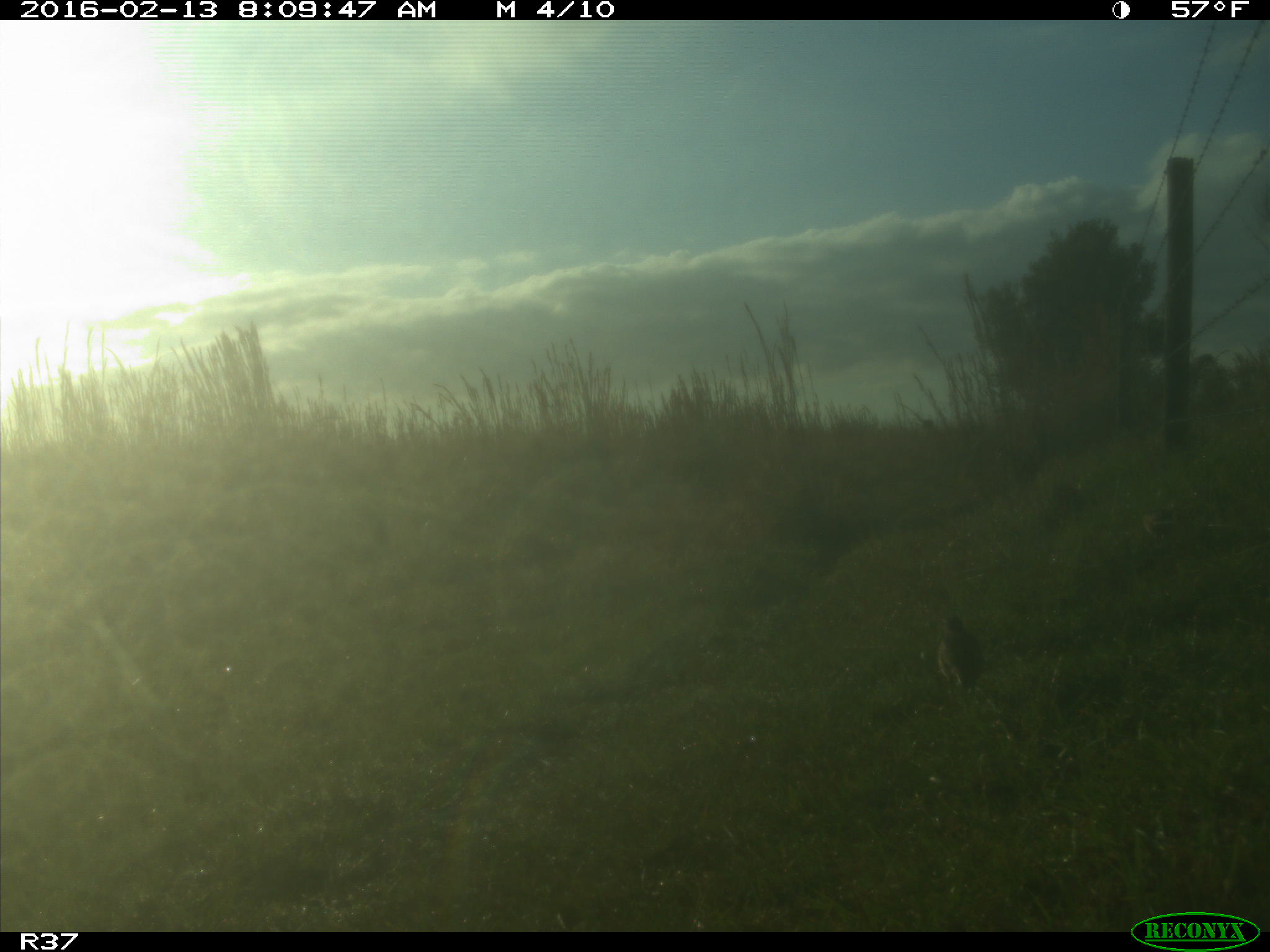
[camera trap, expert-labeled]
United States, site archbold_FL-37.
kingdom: Animalia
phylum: Chordata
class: Aves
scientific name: Aves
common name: birds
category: unidentified bird